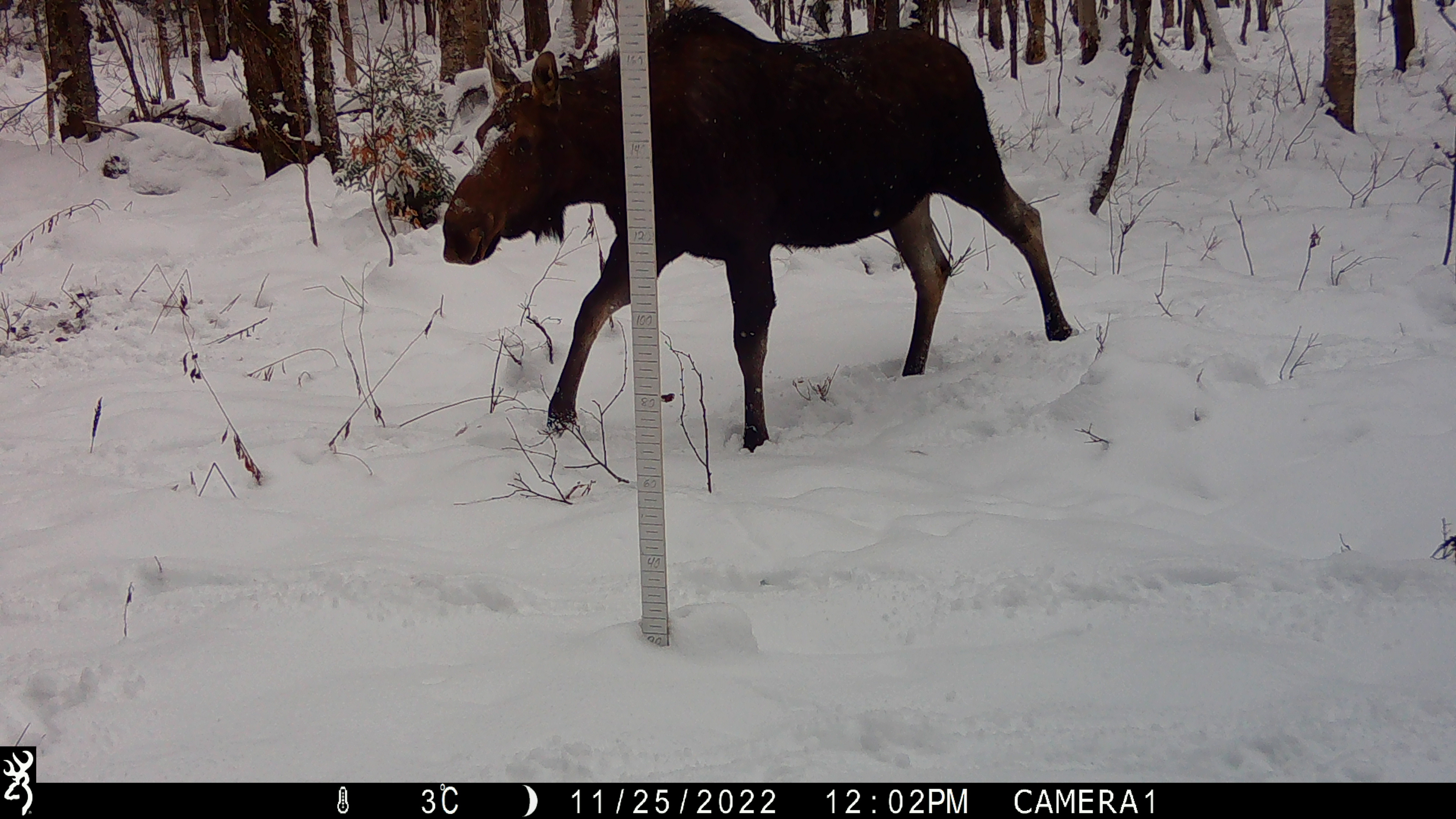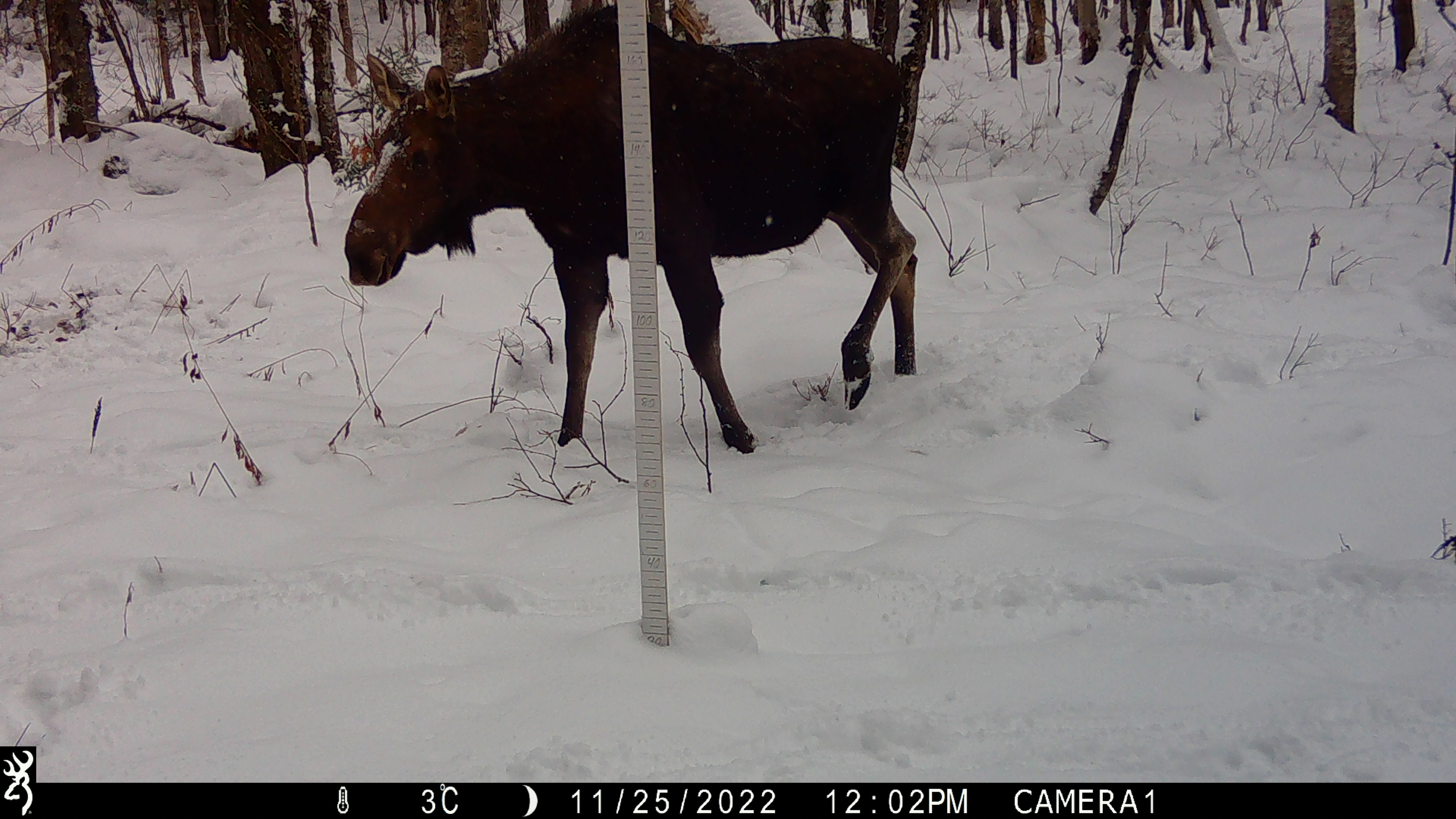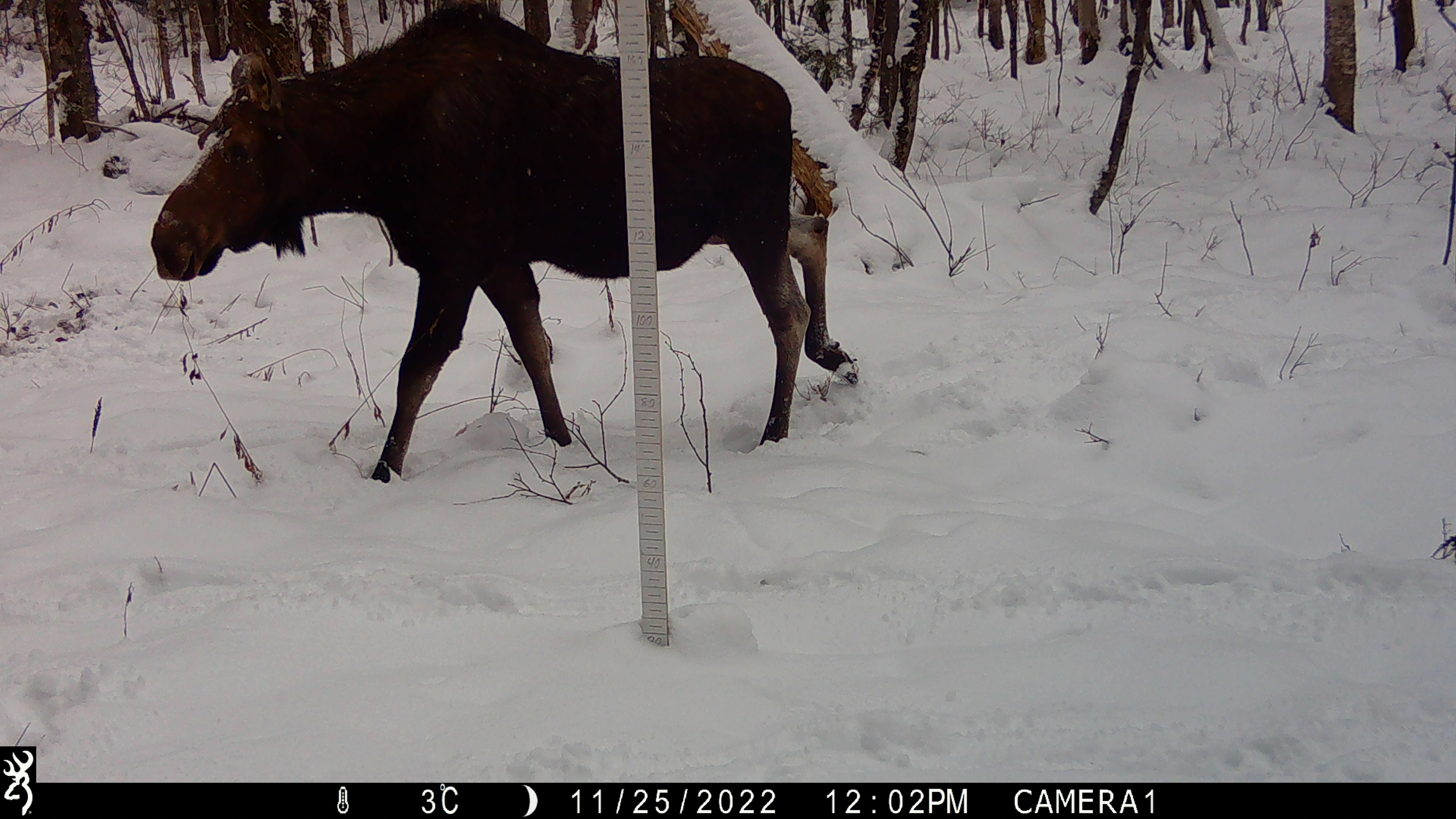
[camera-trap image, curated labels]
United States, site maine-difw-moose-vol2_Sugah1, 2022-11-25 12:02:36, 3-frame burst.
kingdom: Animalia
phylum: Chordata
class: Mammalia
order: Artiodactyla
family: Cervidae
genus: Alces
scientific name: Alces alces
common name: moose